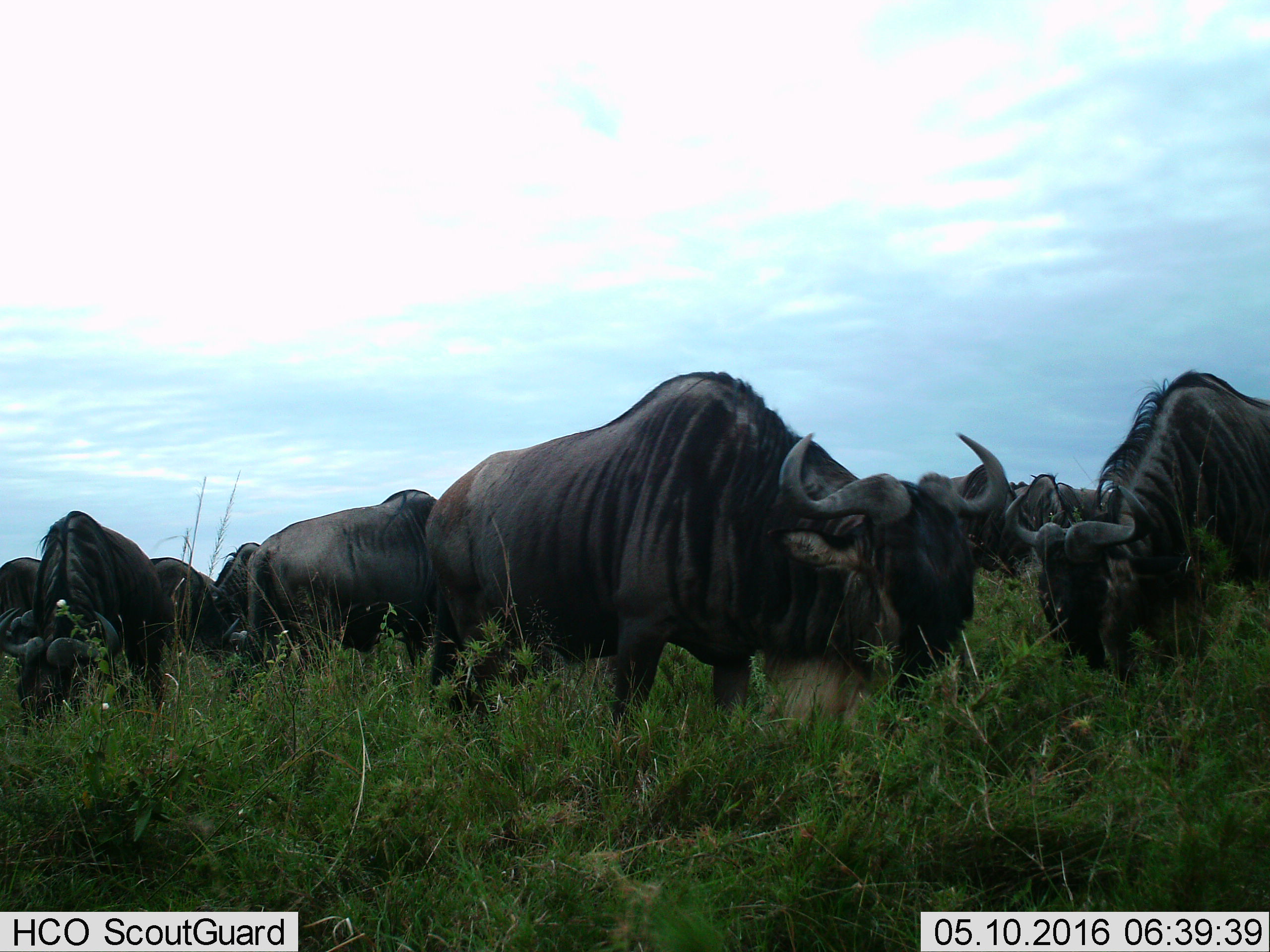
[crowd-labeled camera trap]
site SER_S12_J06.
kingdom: Animalia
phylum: Chordata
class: Mammalia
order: Artiodactyla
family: Bovidae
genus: Connochaetes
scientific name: Connochaetes taurinus taurinus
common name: blue wildebeest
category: wildebeestblue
Wildebeestblue (blue wildebeest) (Connochaetes taurinus taurinus), count 10. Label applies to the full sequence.